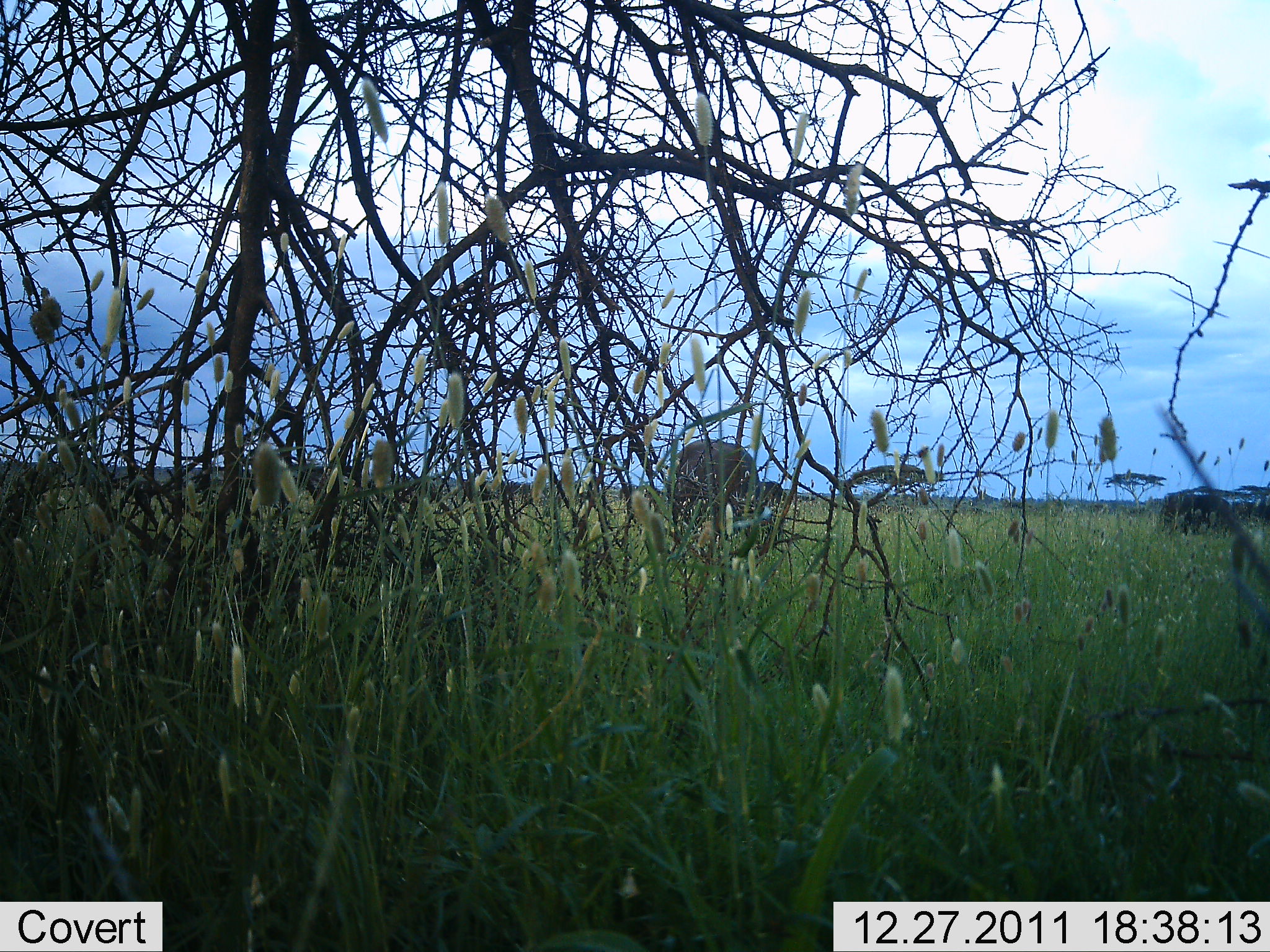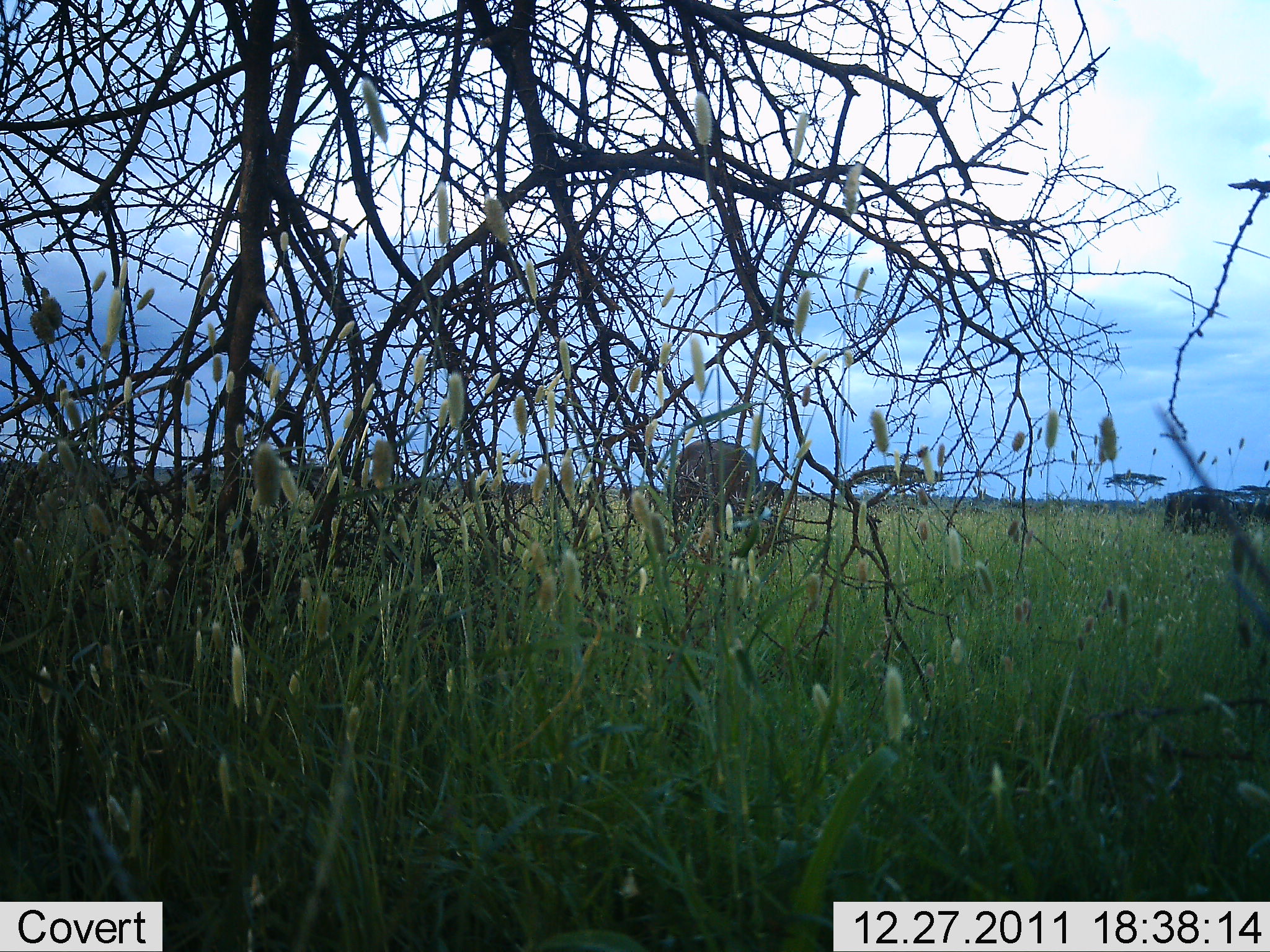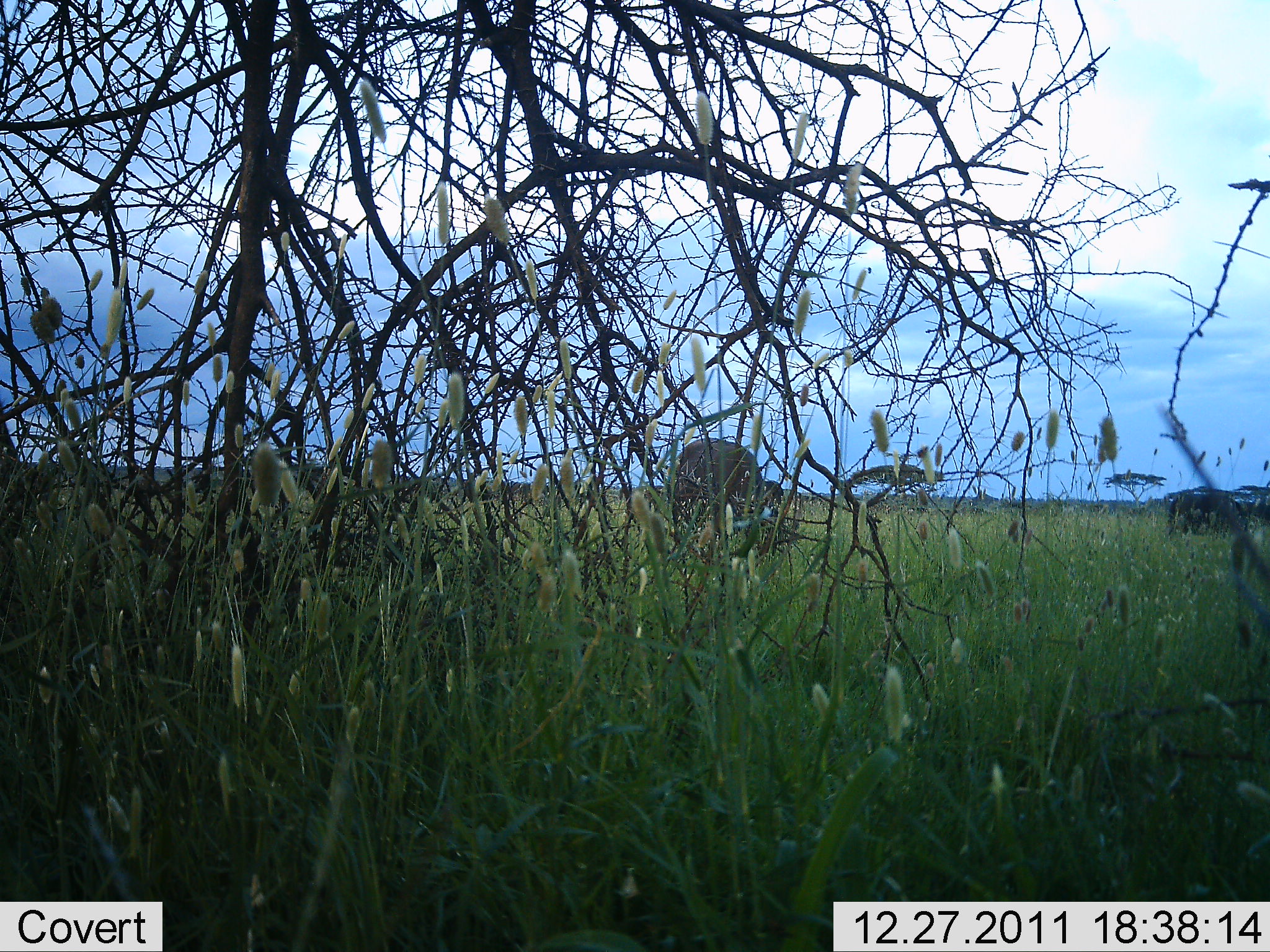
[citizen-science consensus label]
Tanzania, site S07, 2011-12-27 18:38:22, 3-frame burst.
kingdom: Animalia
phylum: Chordata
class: Mammalia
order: Artiodactyla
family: Bovidae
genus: Syncerus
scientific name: Syncerus caffer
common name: cape buffalo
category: buffalo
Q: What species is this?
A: Buffalo (cape buffalo) (Syncerus caffer).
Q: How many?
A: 2.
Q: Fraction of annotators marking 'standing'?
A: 43%.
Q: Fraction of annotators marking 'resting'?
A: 0%.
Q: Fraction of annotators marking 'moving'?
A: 14%.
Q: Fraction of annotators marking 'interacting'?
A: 0%.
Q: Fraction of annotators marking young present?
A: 0%.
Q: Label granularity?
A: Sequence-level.